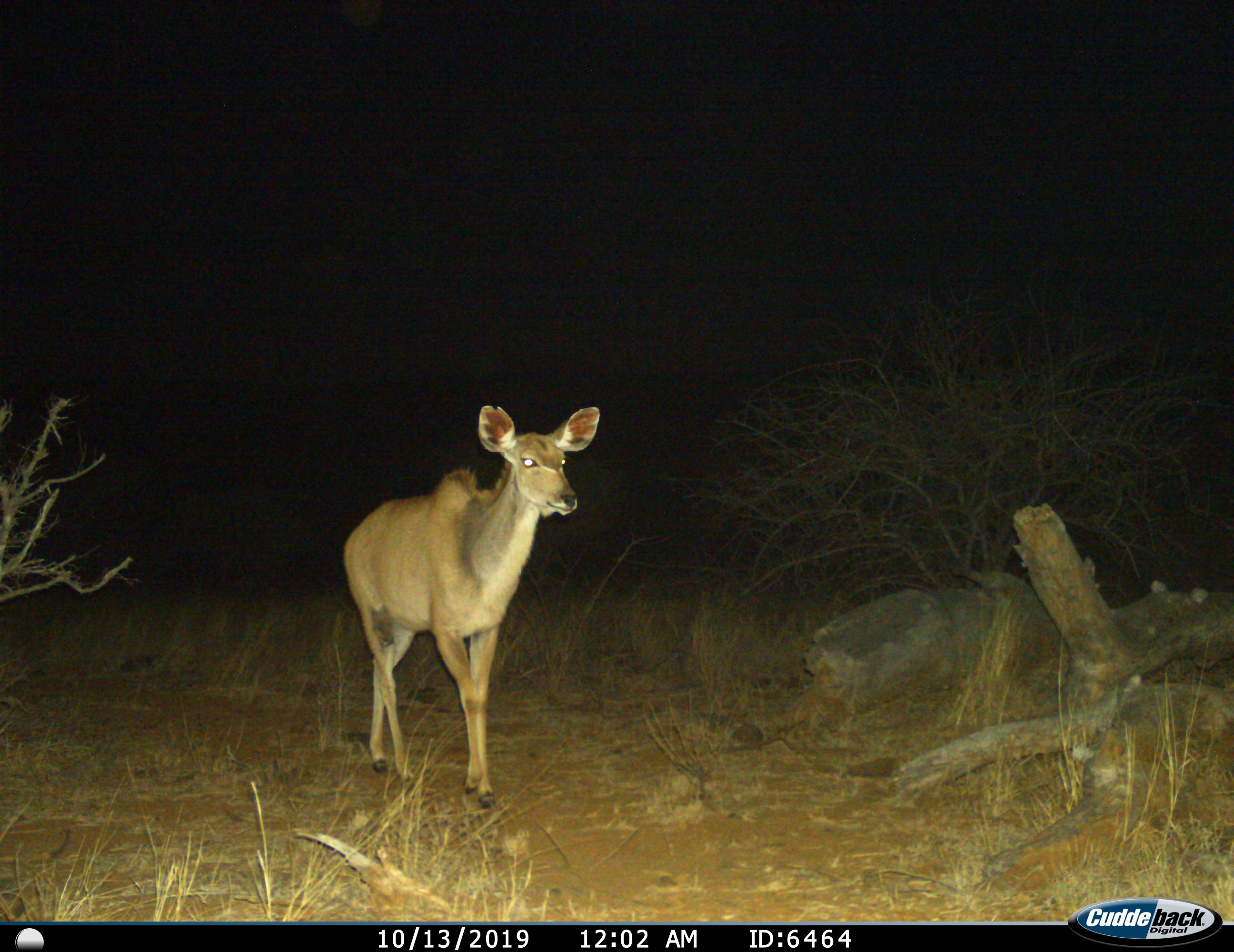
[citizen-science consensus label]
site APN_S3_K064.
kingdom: Animalia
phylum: Chordata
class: Mammalia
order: Artiodactyla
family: Bovidae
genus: Tragelaphus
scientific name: Tragelaphus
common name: kudu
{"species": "kudu (Tragelaphus)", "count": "1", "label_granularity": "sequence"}